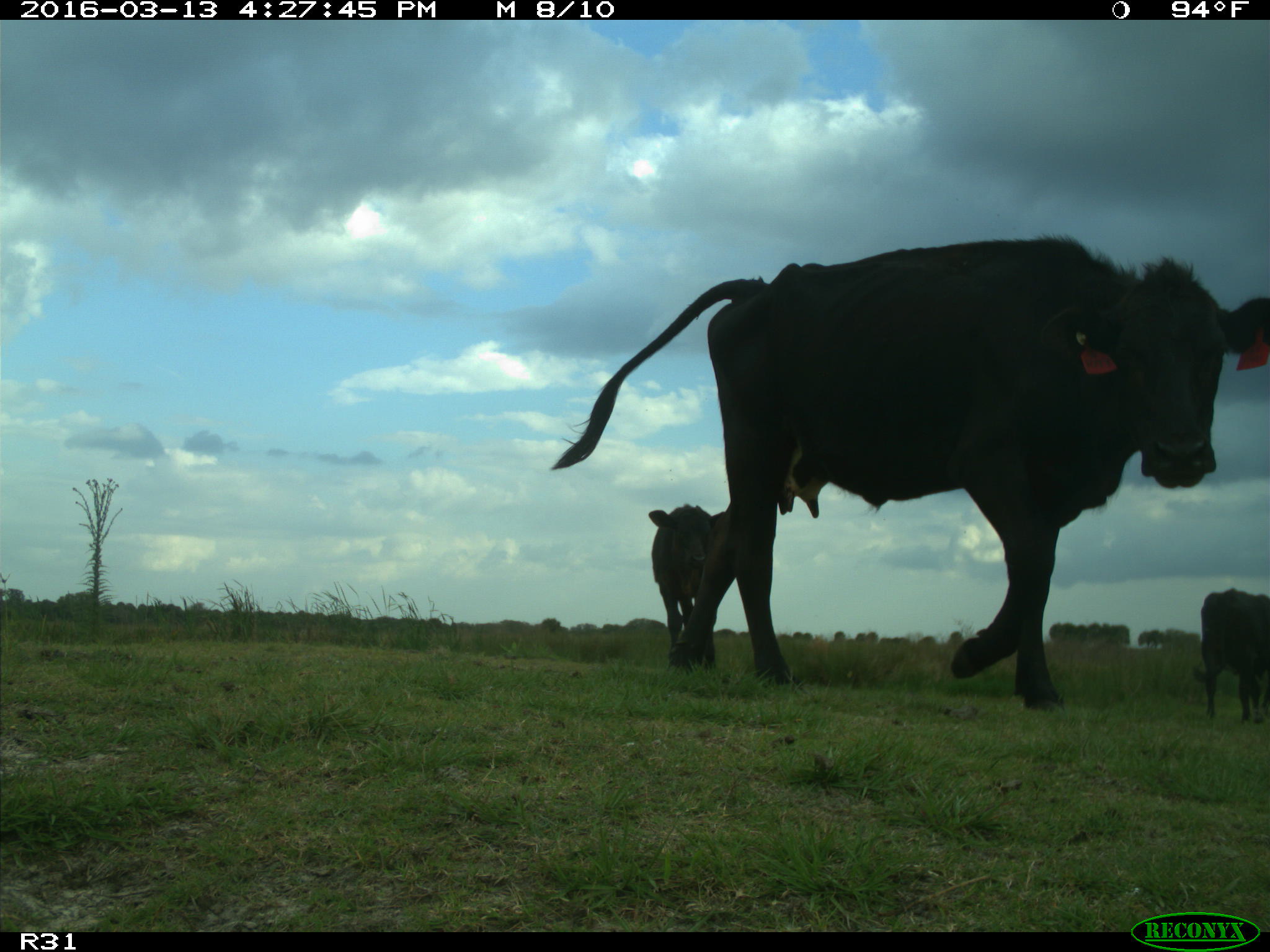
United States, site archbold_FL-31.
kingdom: Animalia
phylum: Chordata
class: Mammalia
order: Artiodactyla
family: Bovidae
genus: Bos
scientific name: Bos taurus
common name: domestic cow